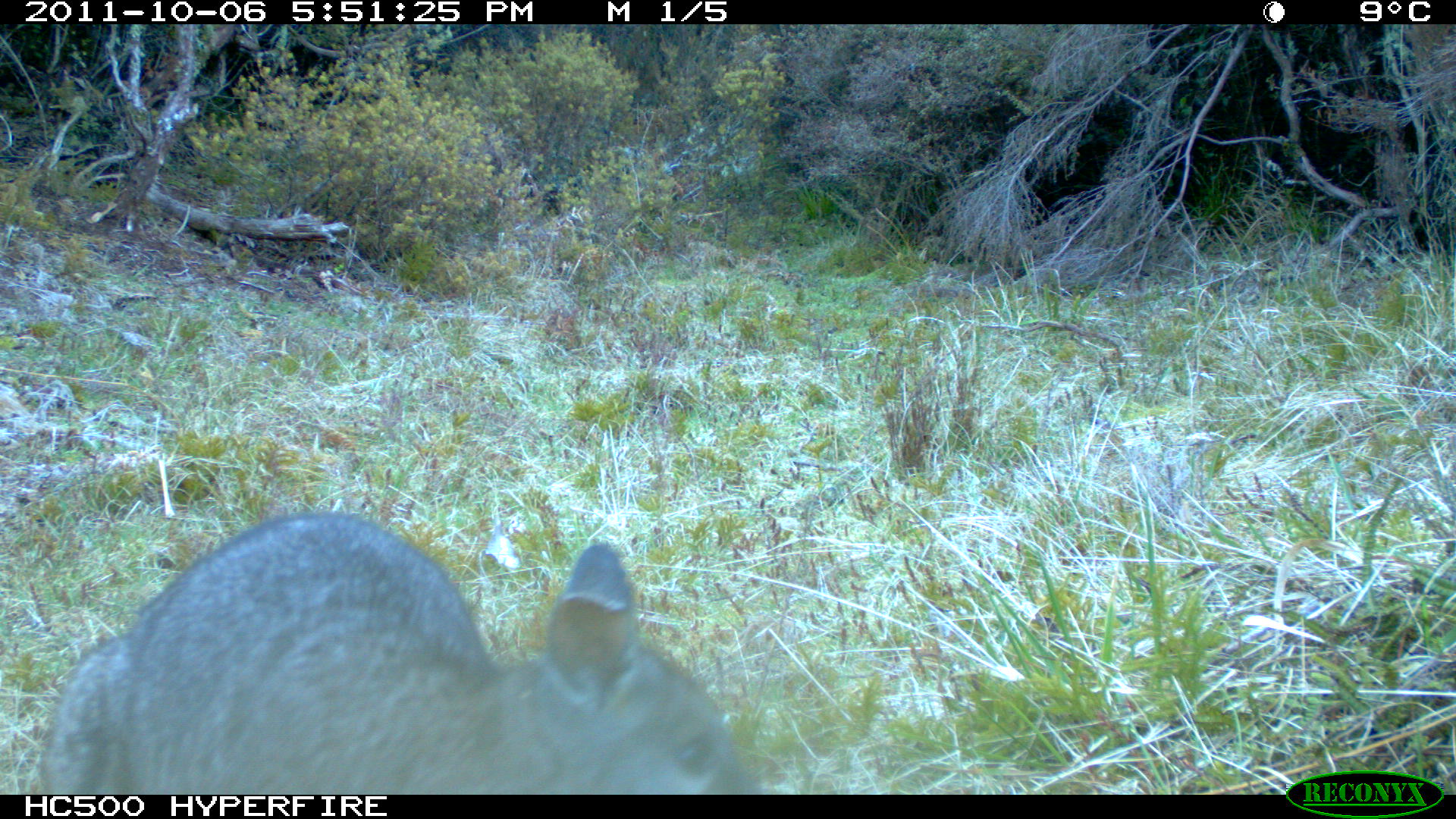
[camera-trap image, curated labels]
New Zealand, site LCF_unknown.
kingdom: Animalia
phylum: Chordata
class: Mammalia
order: Diprotodontia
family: Macropodidae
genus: Notamacropus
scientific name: Notamacropus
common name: wallaby